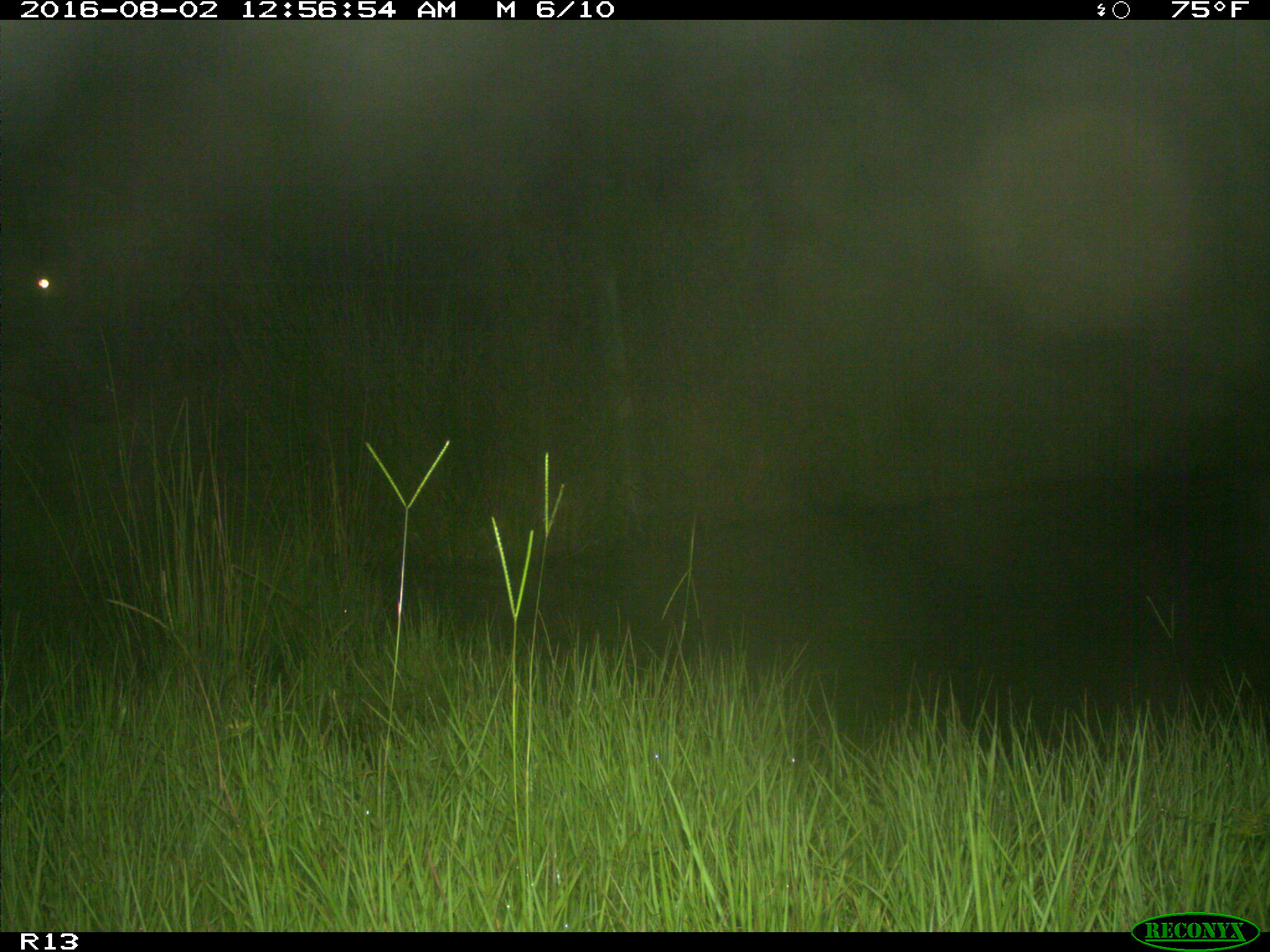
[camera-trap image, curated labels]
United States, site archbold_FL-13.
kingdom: Animalia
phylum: Chordata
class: Mammalia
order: Artiodactyla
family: Bovidae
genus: Bos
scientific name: Bos taurus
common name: domestic cow